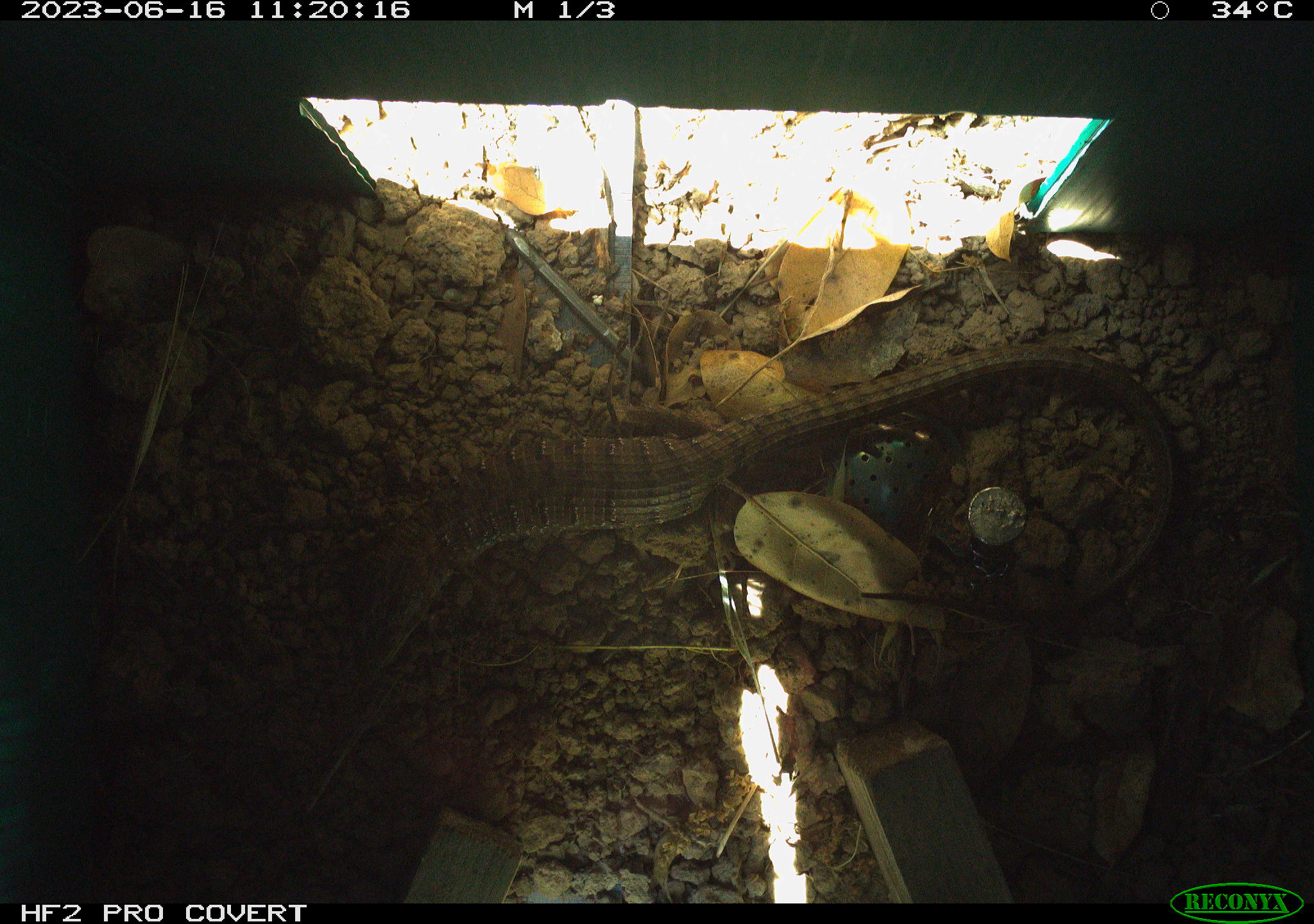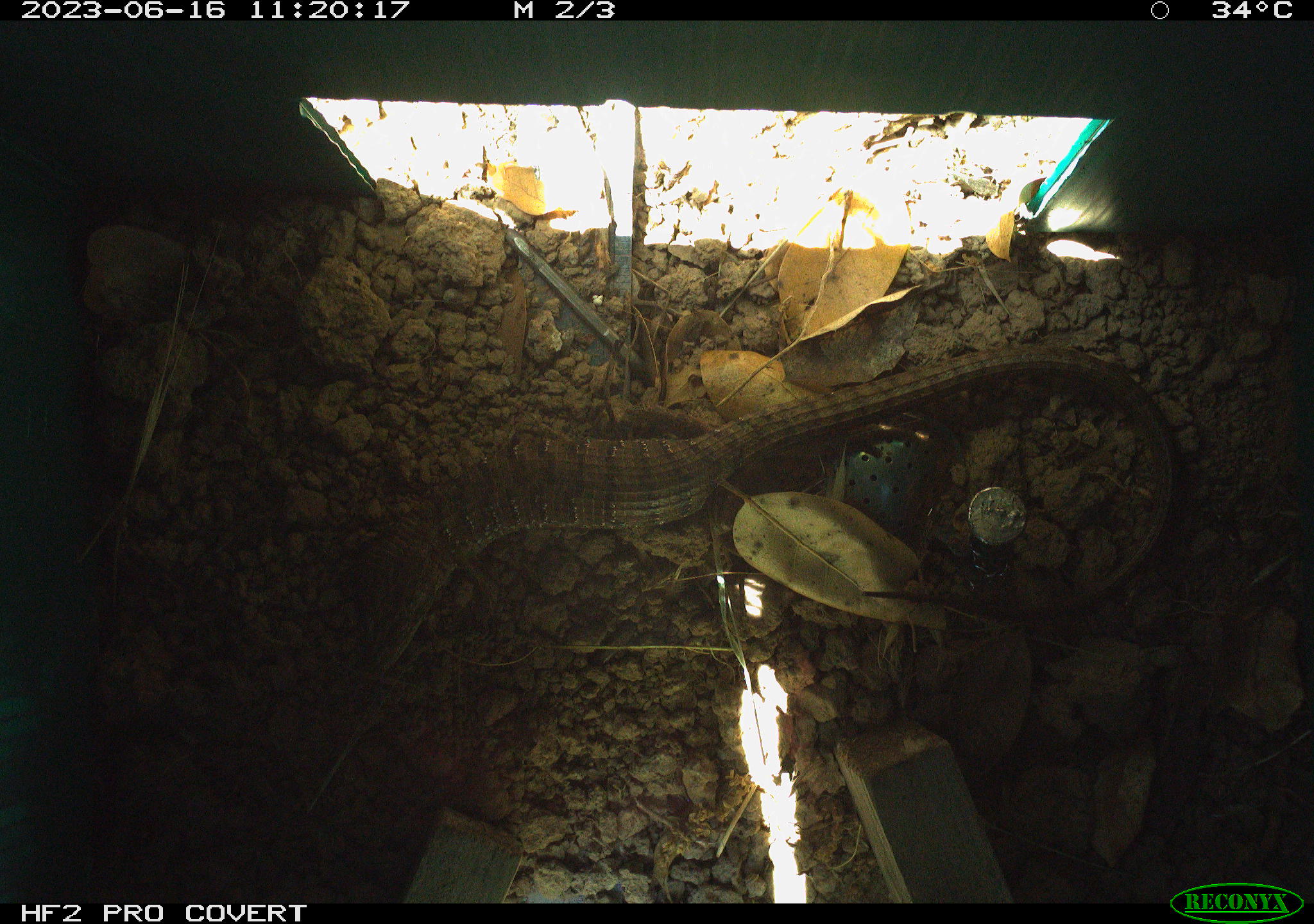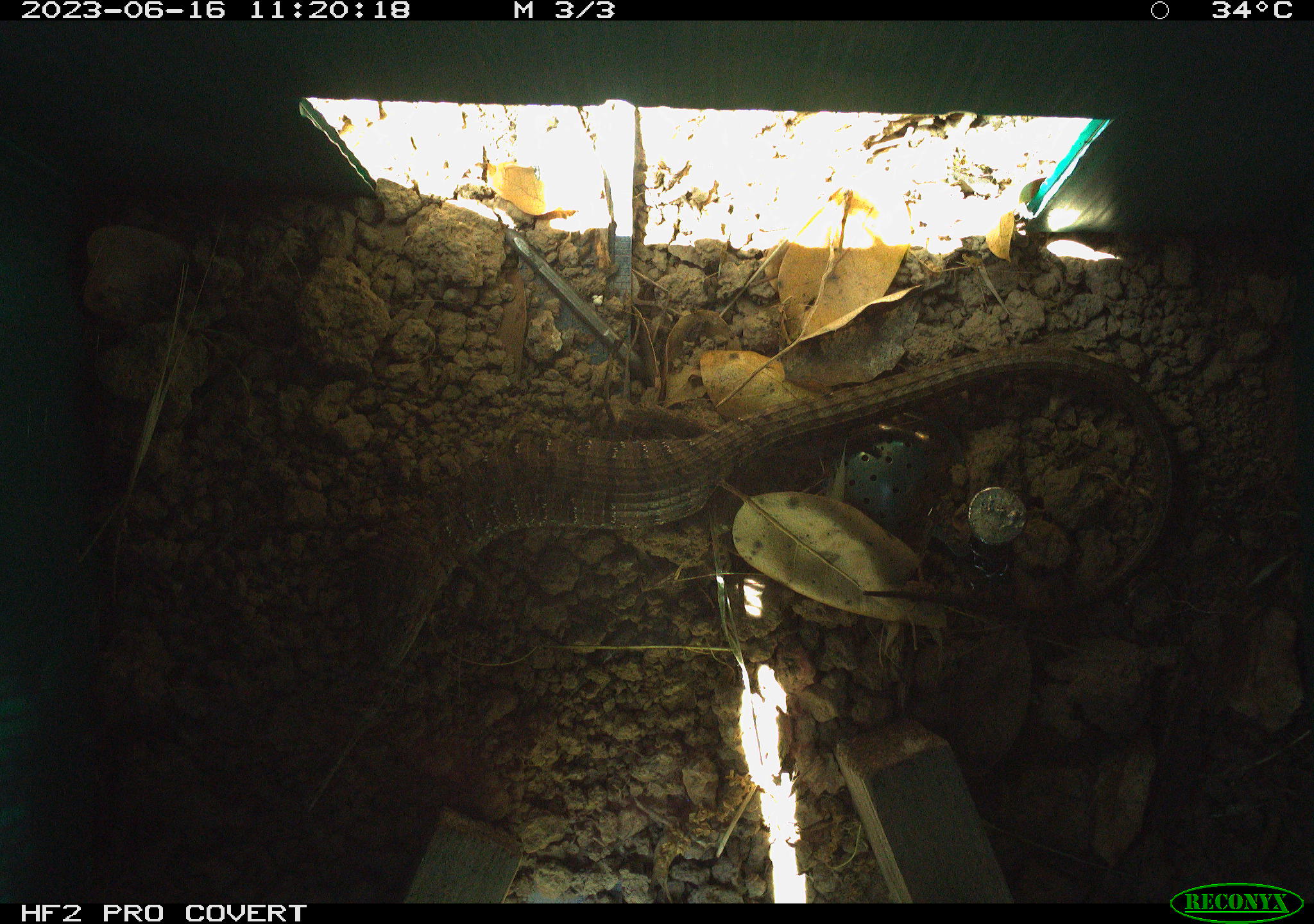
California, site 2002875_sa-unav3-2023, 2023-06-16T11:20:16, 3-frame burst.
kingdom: Animalia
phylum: Chordata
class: Reptilia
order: Squamata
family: Anguidae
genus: Elgaria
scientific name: Elgaria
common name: alligator lizards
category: elgaria species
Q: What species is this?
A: Elgaria species (alligator lizards) (Elgaria).